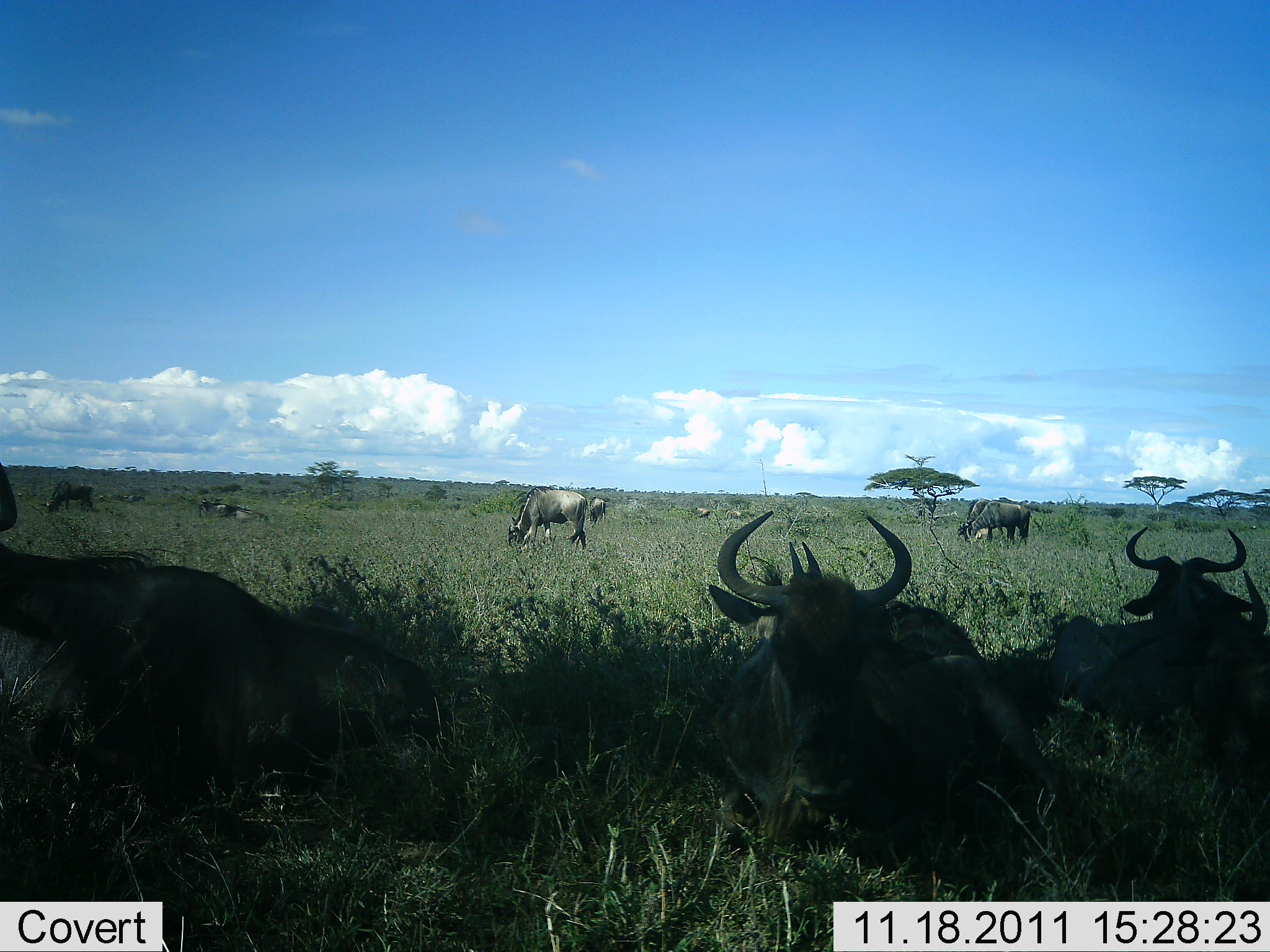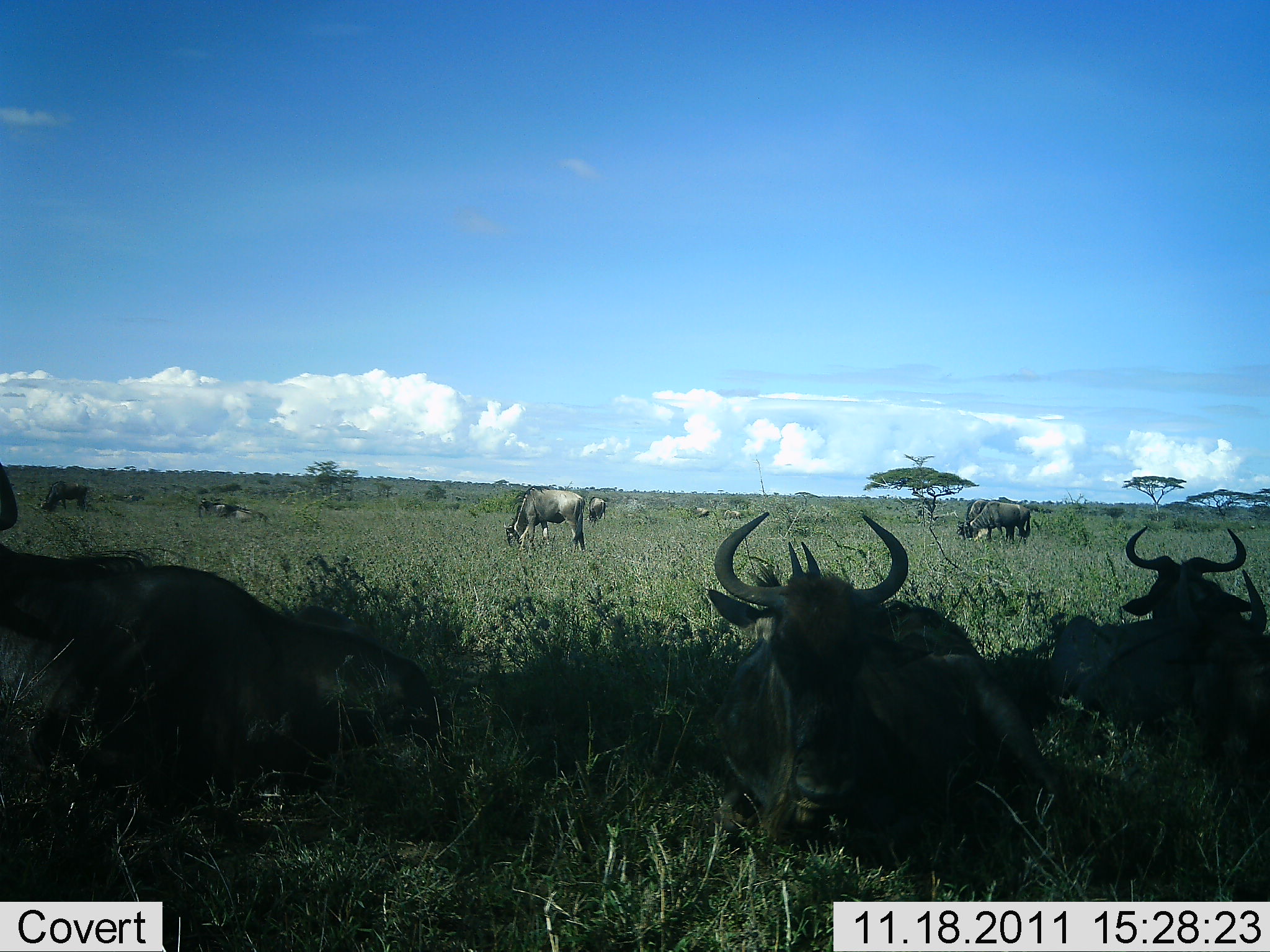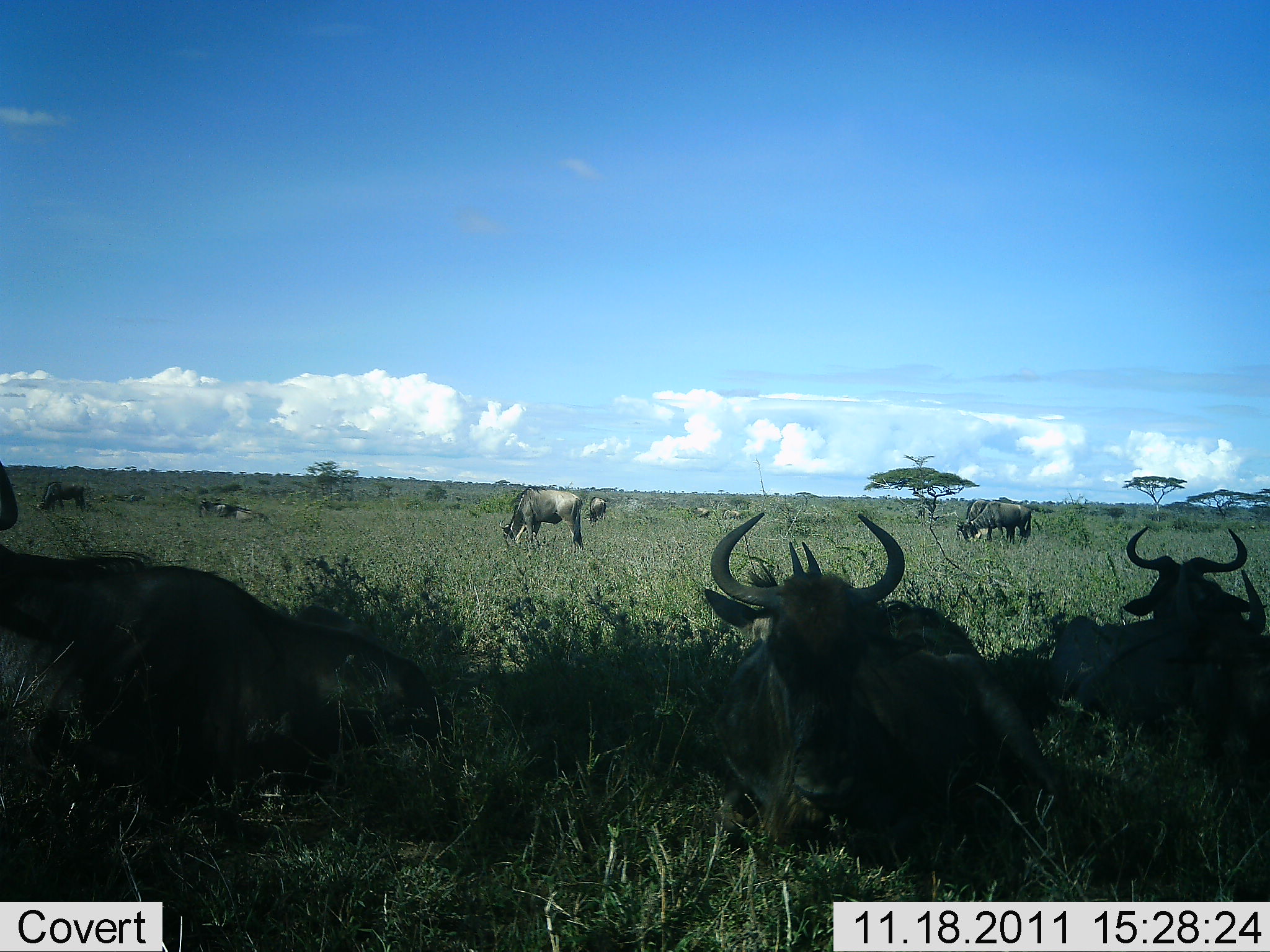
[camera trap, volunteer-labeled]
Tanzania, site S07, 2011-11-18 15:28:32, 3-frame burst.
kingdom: Animalia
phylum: Chordata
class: Mammalia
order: Artiodactyla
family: Bovidae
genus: Connochaetes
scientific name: Connochaetes taurinus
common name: blue wildebeest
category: wildebeest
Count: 11-50.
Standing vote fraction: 60%.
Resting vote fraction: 90%.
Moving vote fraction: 20%.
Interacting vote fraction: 0%.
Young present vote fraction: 0%.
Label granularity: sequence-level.